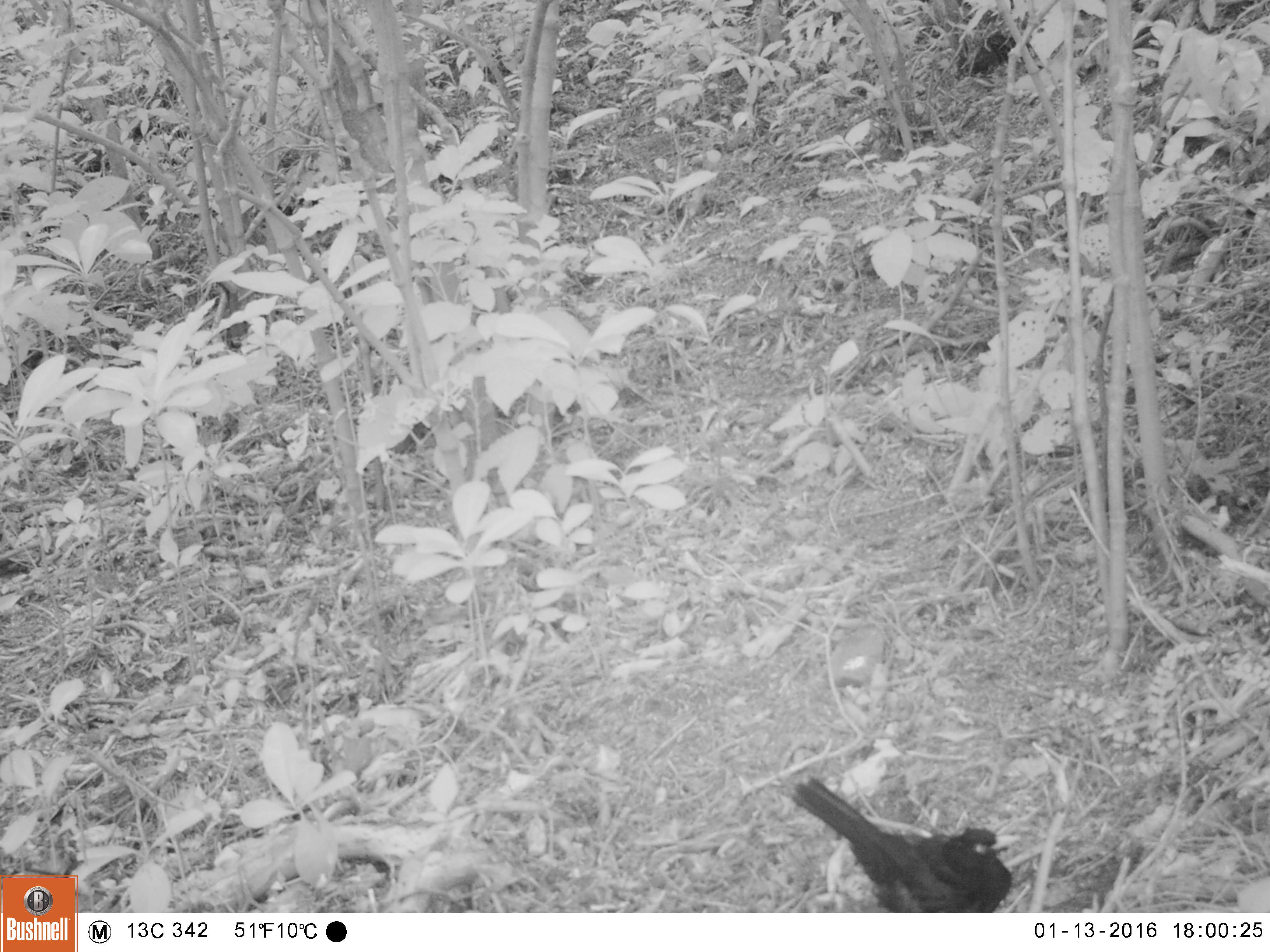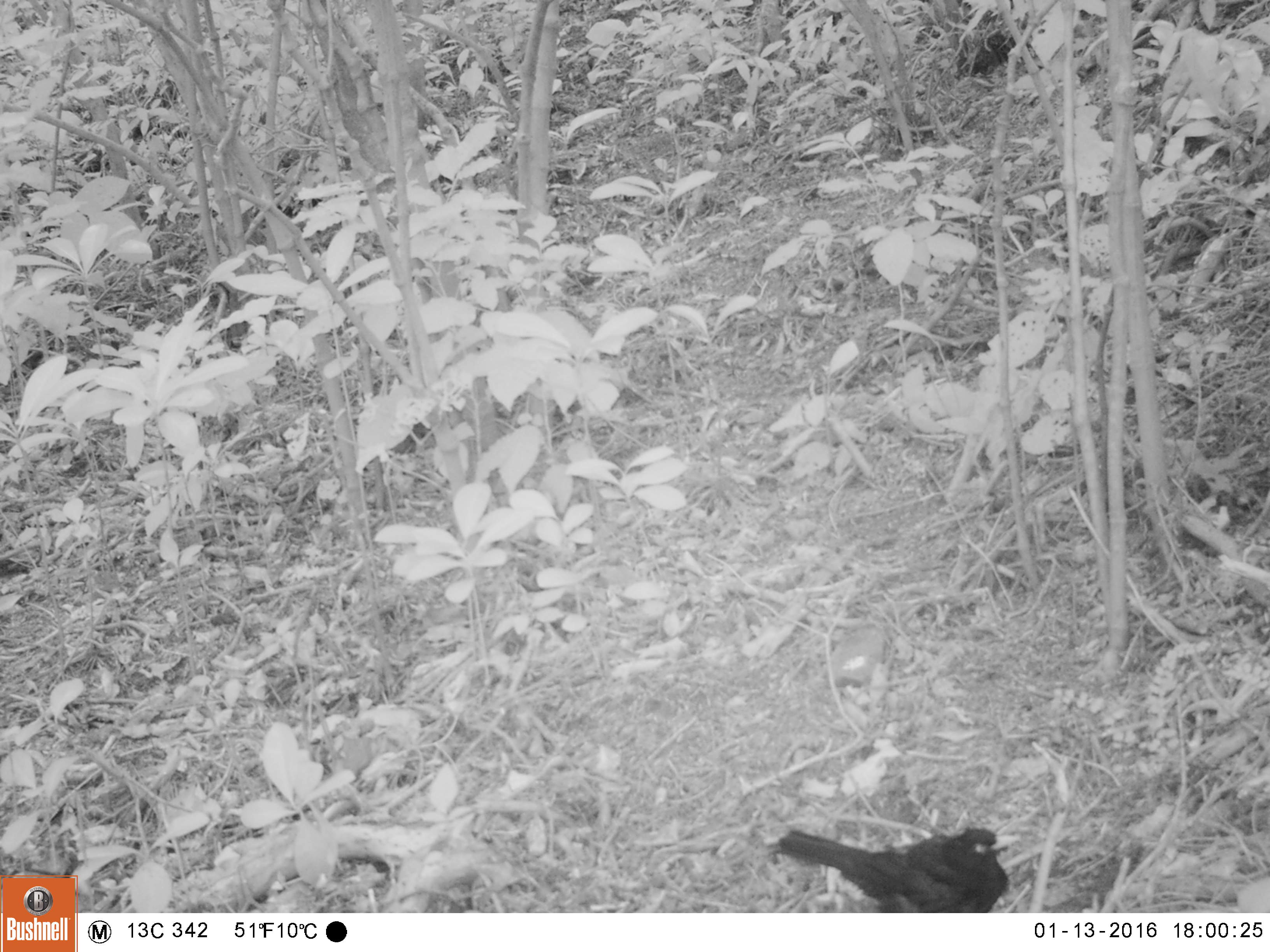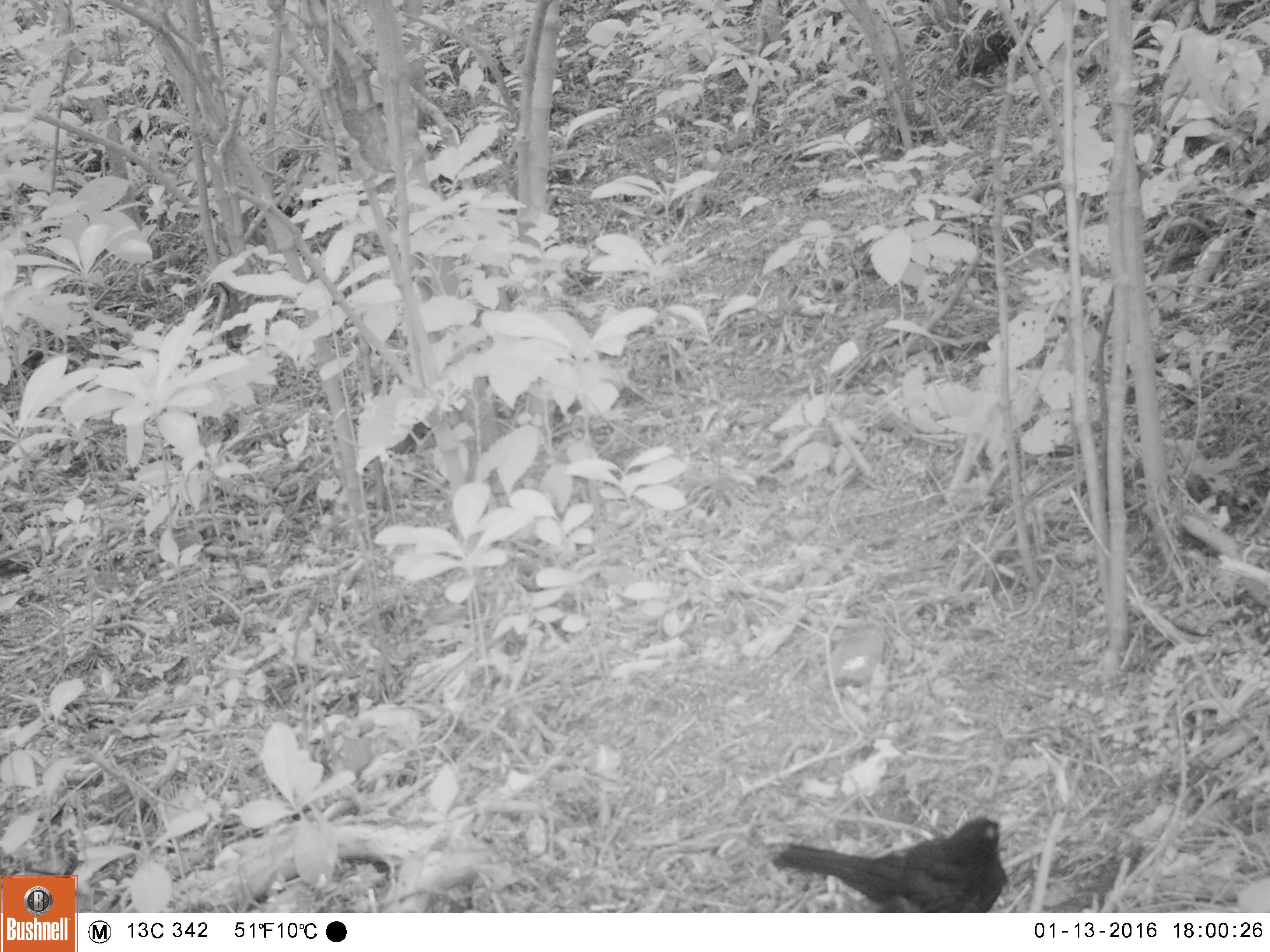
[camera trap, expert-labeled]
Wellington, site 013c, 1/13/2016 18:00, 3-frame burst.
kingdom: Animalia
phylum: Chordata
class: Aves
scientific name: Aves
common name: bird